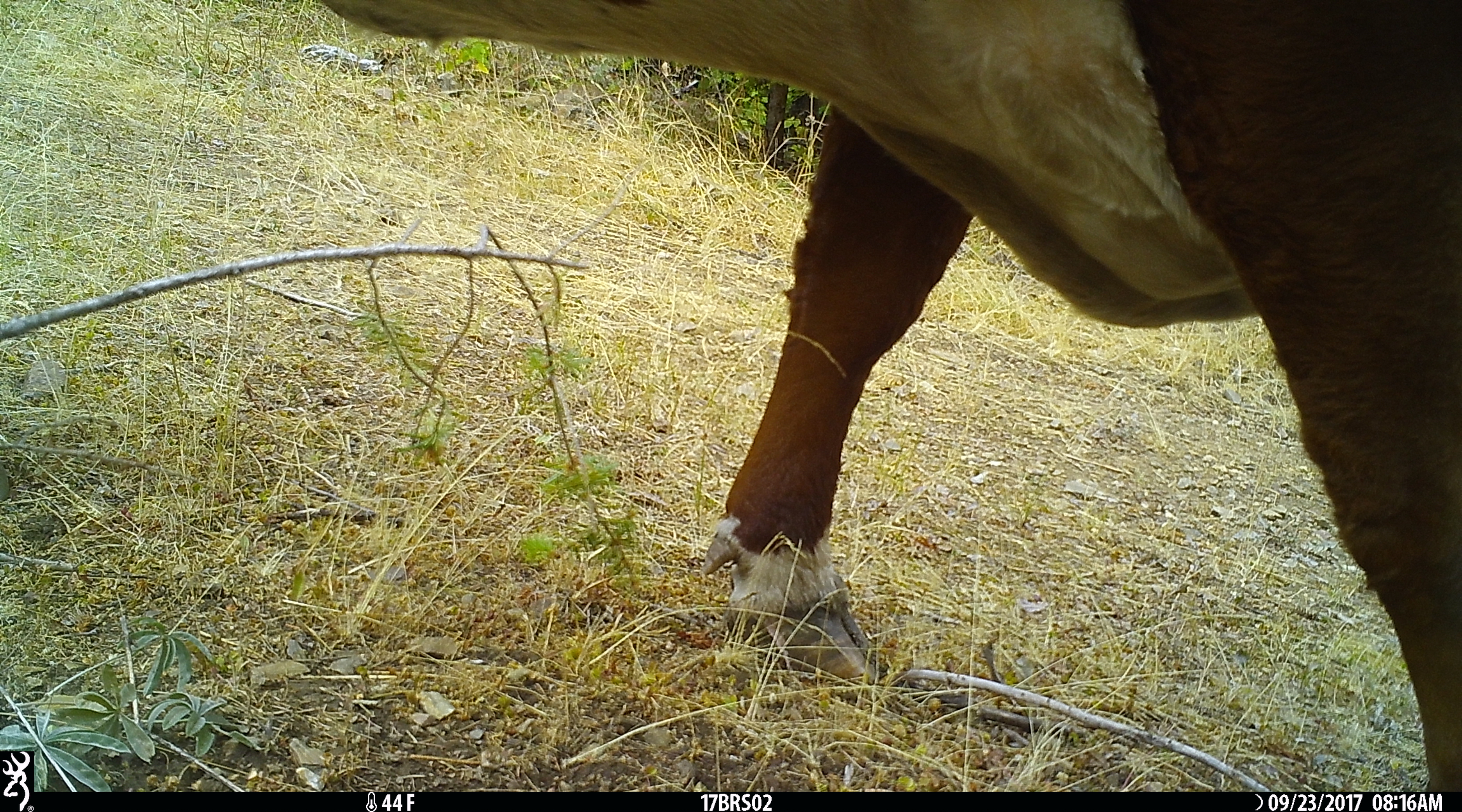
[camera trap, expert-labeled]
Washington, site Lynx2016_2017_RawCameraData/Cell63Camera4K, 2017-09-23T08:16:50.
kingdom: Animalia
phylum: Chordata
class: Mammalia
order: Artiodactyla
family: Bovidae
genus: Bos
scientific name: Bos taurus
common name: domestic cattle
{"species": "domestic cattle (Bos taurus)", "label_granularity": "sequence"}